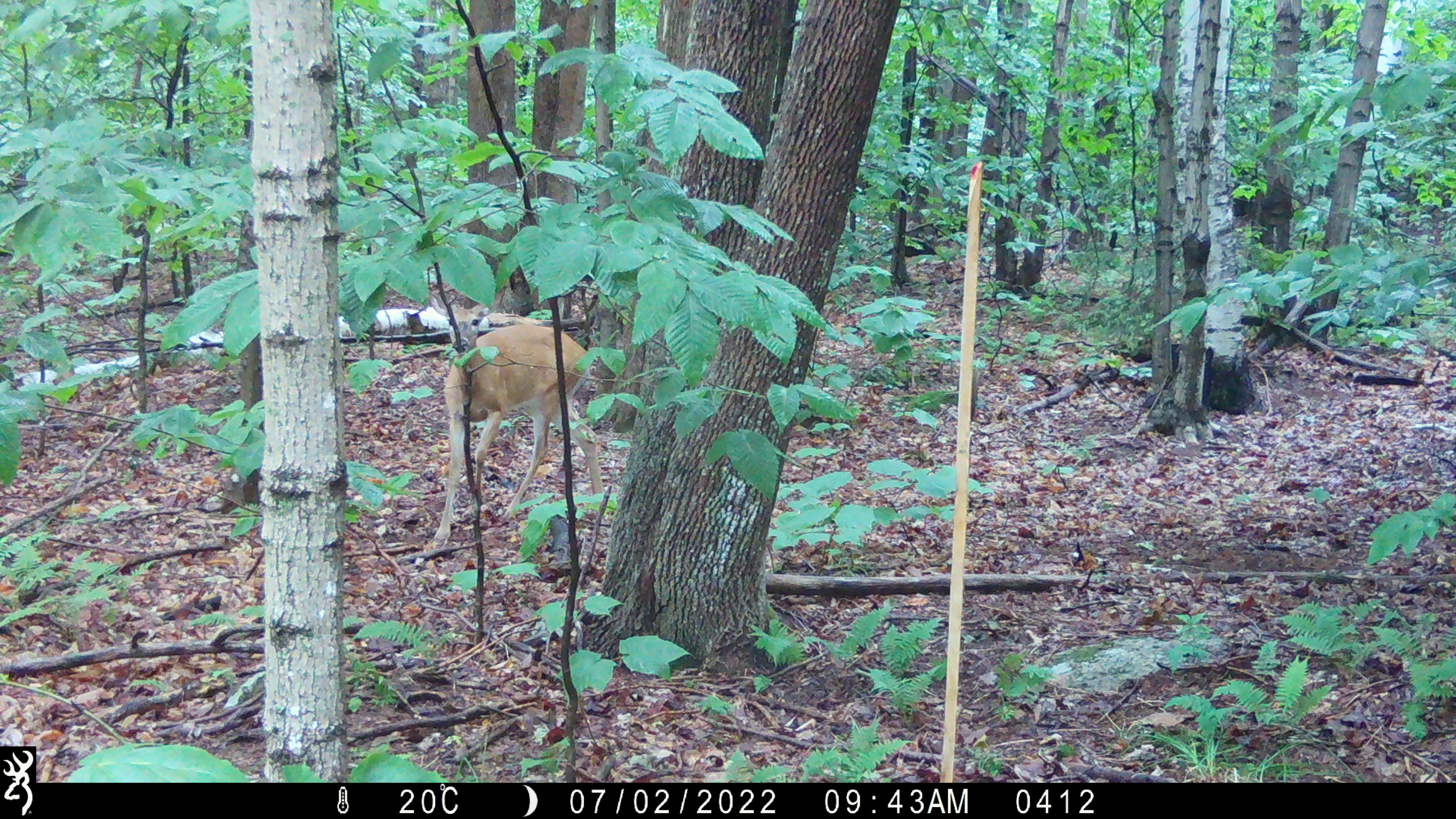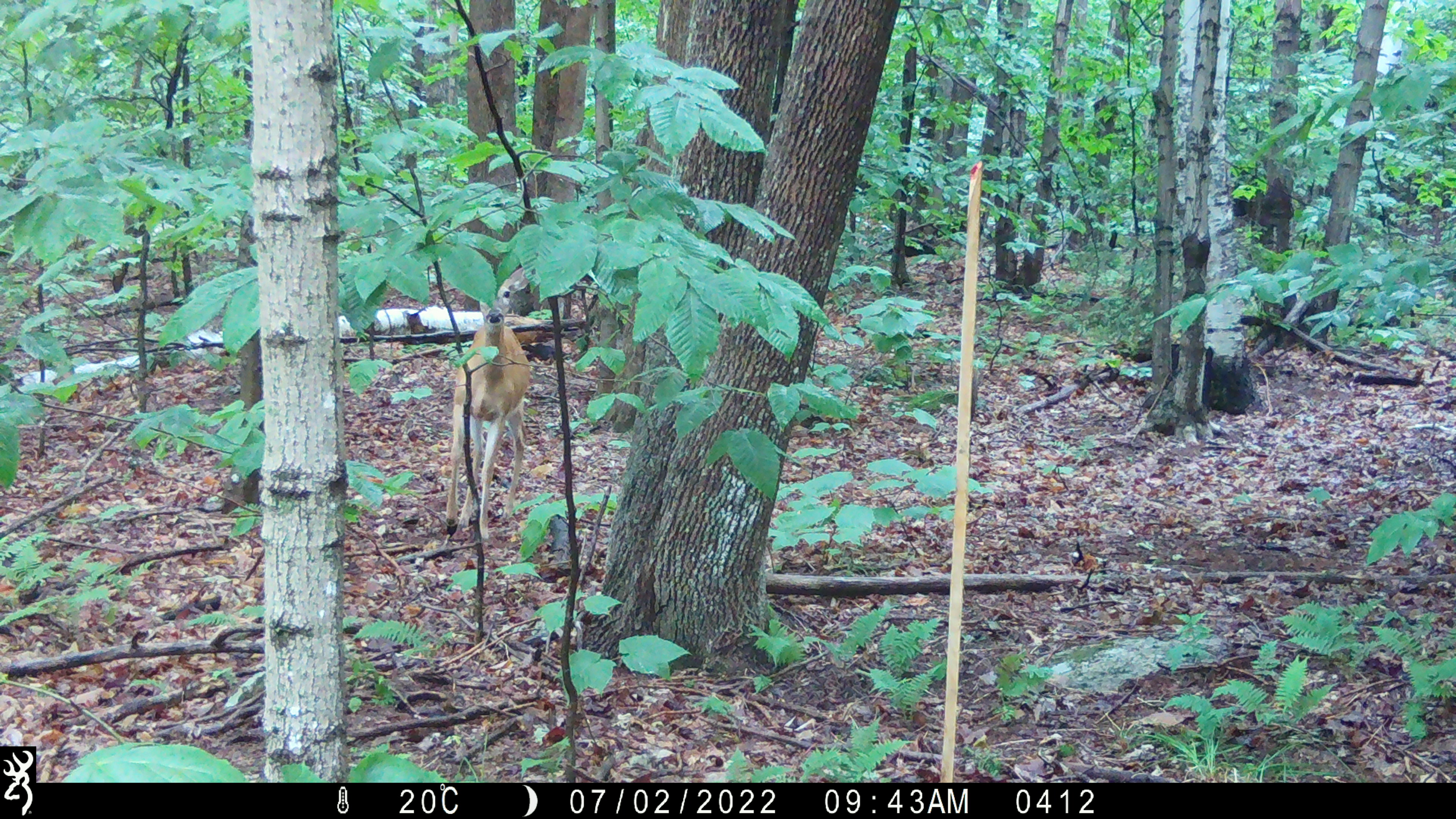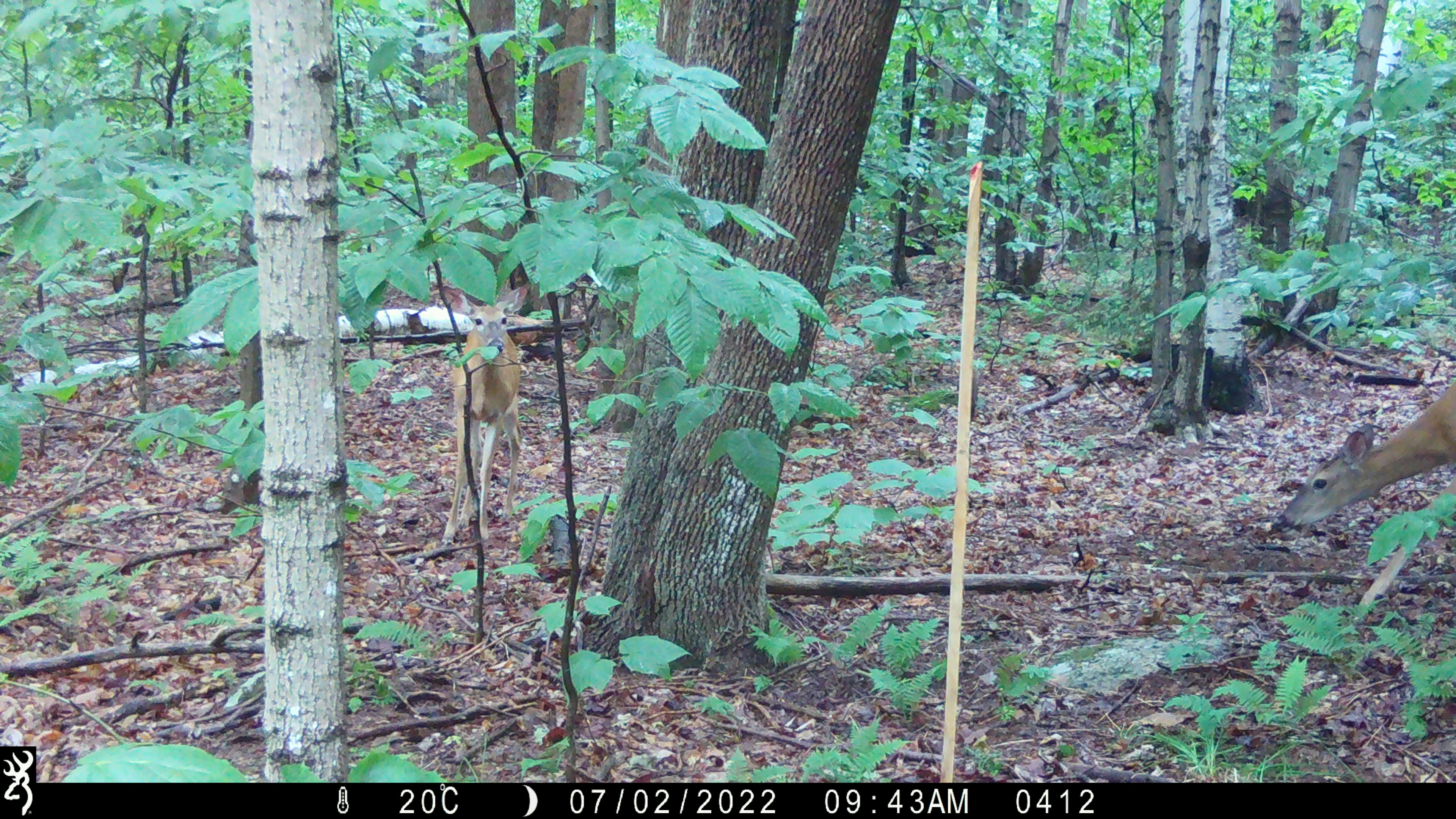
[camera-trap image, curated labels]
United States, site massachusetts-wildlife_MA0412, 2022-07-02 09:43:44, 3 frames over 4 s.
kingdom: Animalia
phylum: Chordata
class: Mammalia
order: Artiodactyla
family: Cervidae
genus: Odocoileus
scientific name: Odocoileus virginianus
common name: white-tailed deer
White-tailed deer (Odocoileus virginianus).